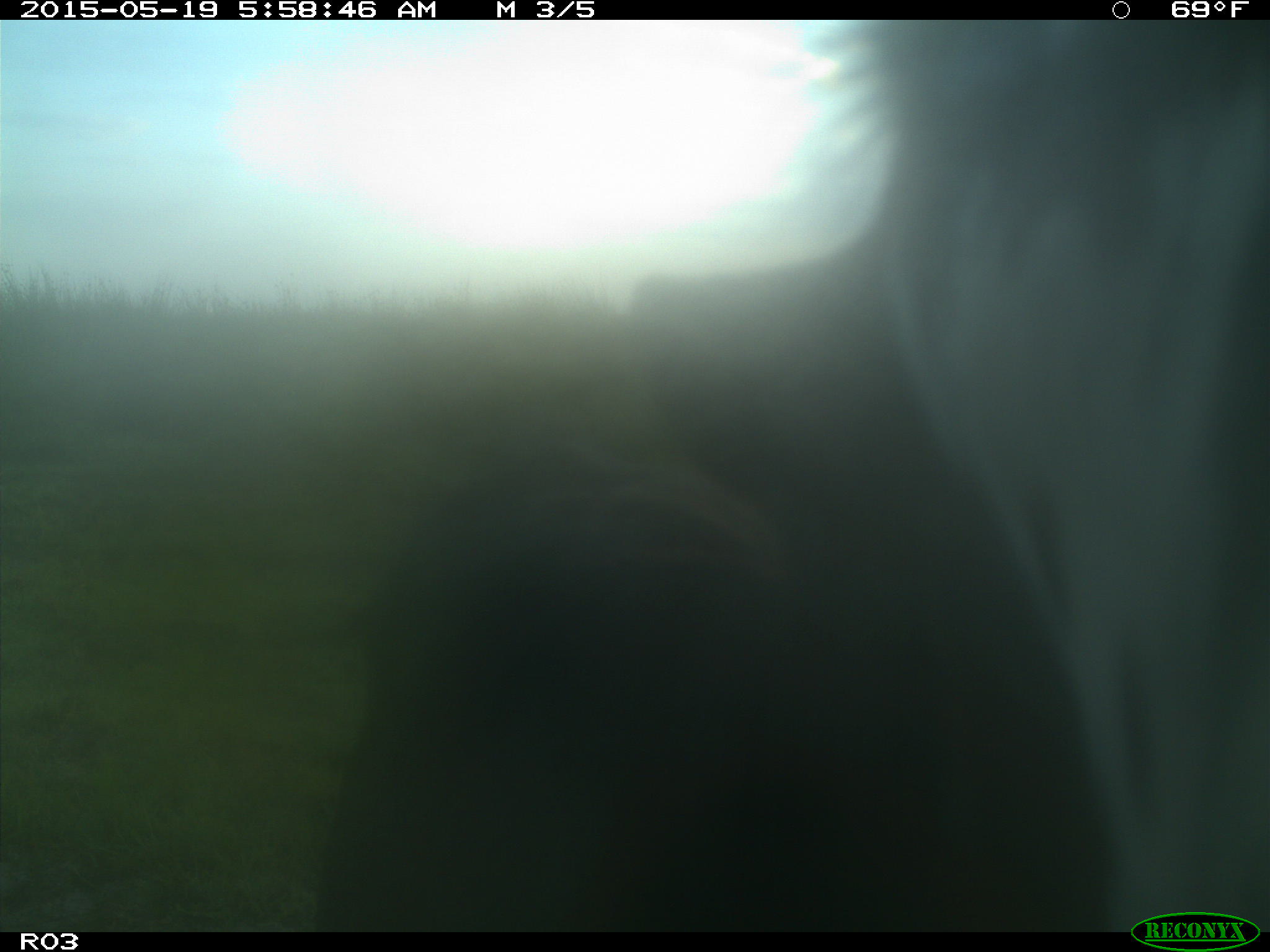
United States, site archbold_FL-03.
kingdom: Animalia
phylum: Chordata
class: Mammalia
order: Artiodactyla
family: Bovidae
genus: Bos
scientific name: Bos taurus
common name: domestic cow